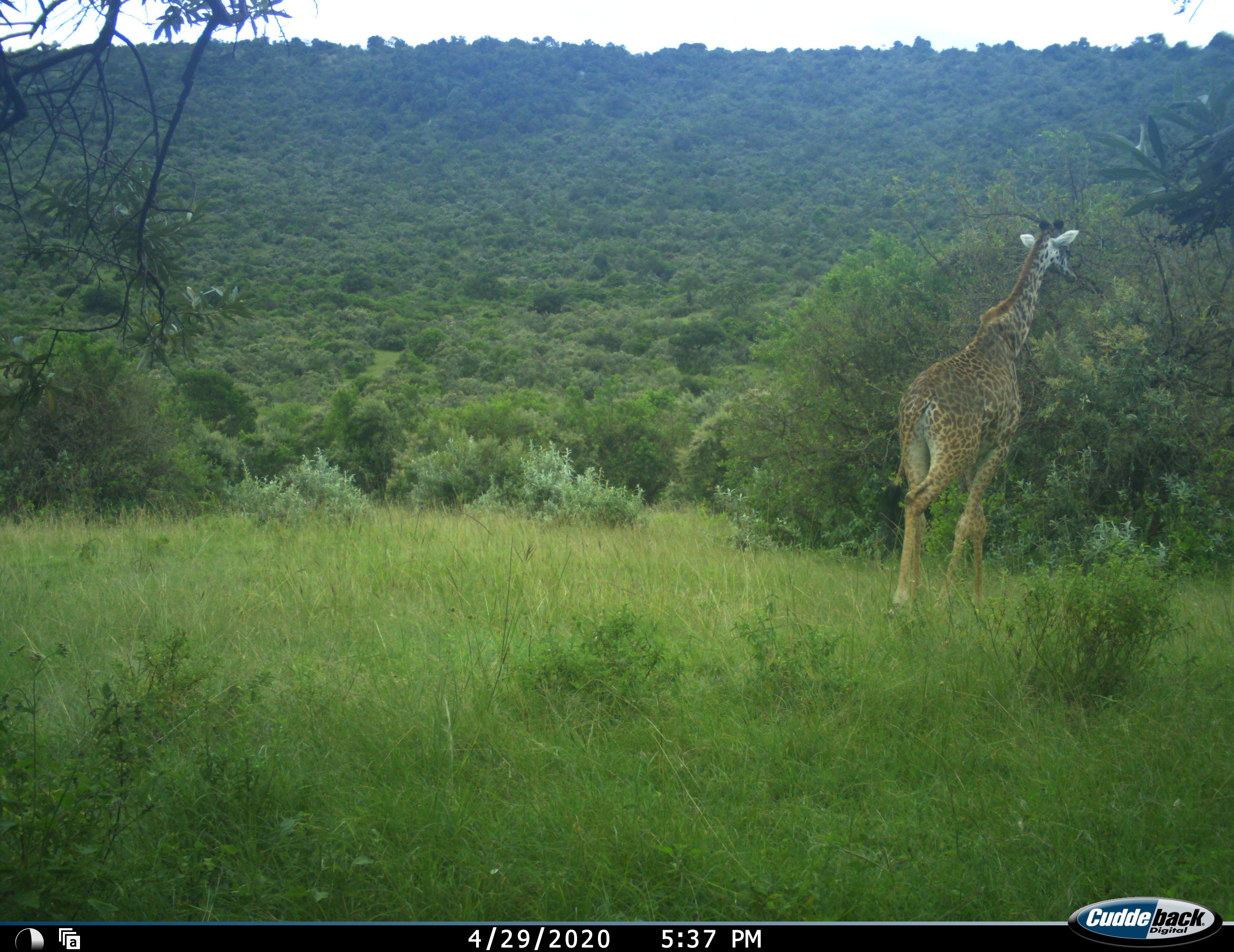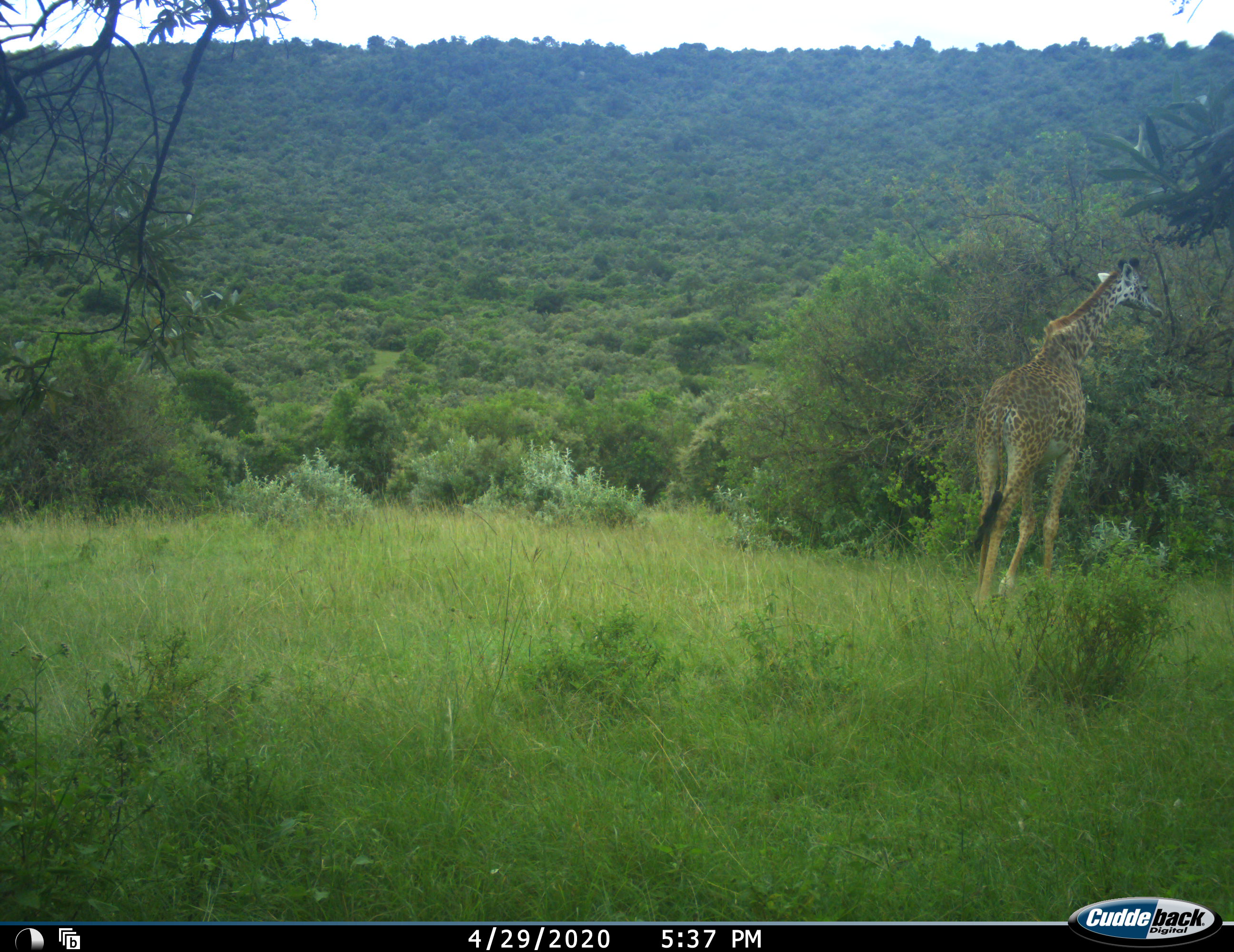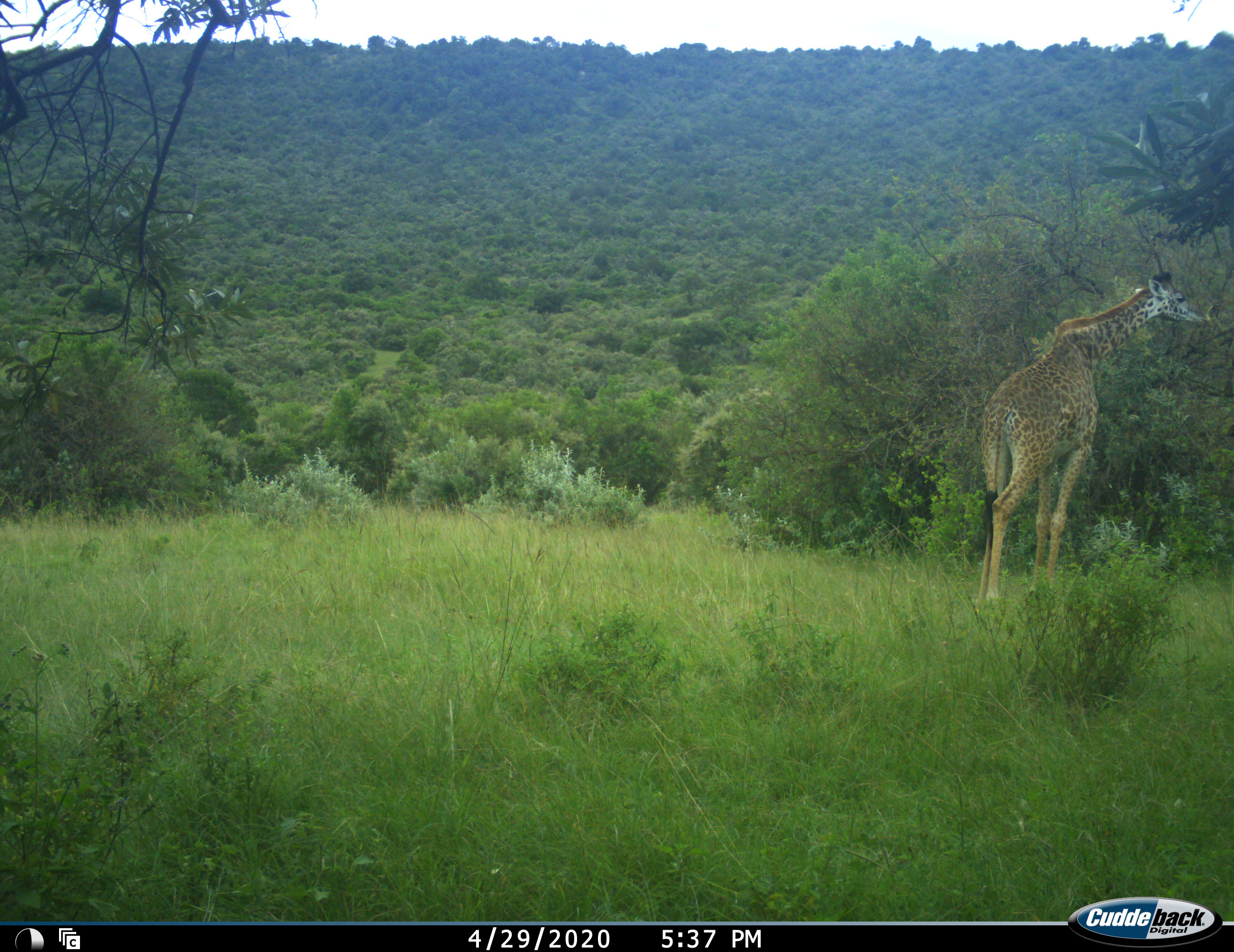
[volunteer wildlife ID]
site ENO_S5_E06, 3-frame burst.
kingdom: Animalia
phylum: Chordata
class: Mammalia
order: Artiodactyla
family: Giraffidae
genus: Giraffa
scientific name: Giraffa camelopardalis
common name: giraffe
Giraffe (Giraffa camelopardalis), count 1. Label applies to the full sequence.